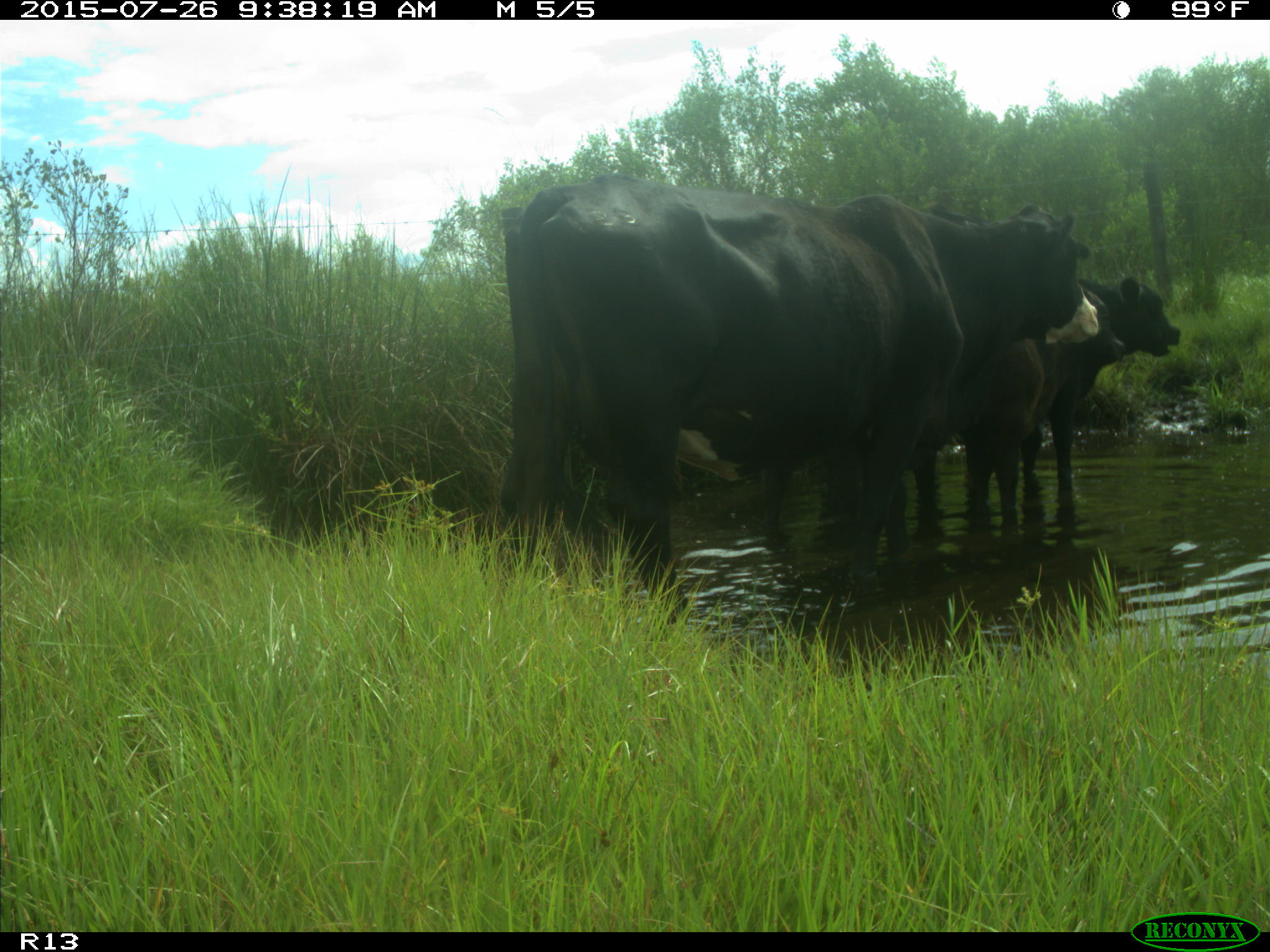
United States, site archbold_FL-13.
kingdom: Animalia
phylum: Chordata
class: Mammalia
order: Artiodactyla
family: Bovidae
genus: Bos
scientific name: Bos taurus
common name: domestic cow